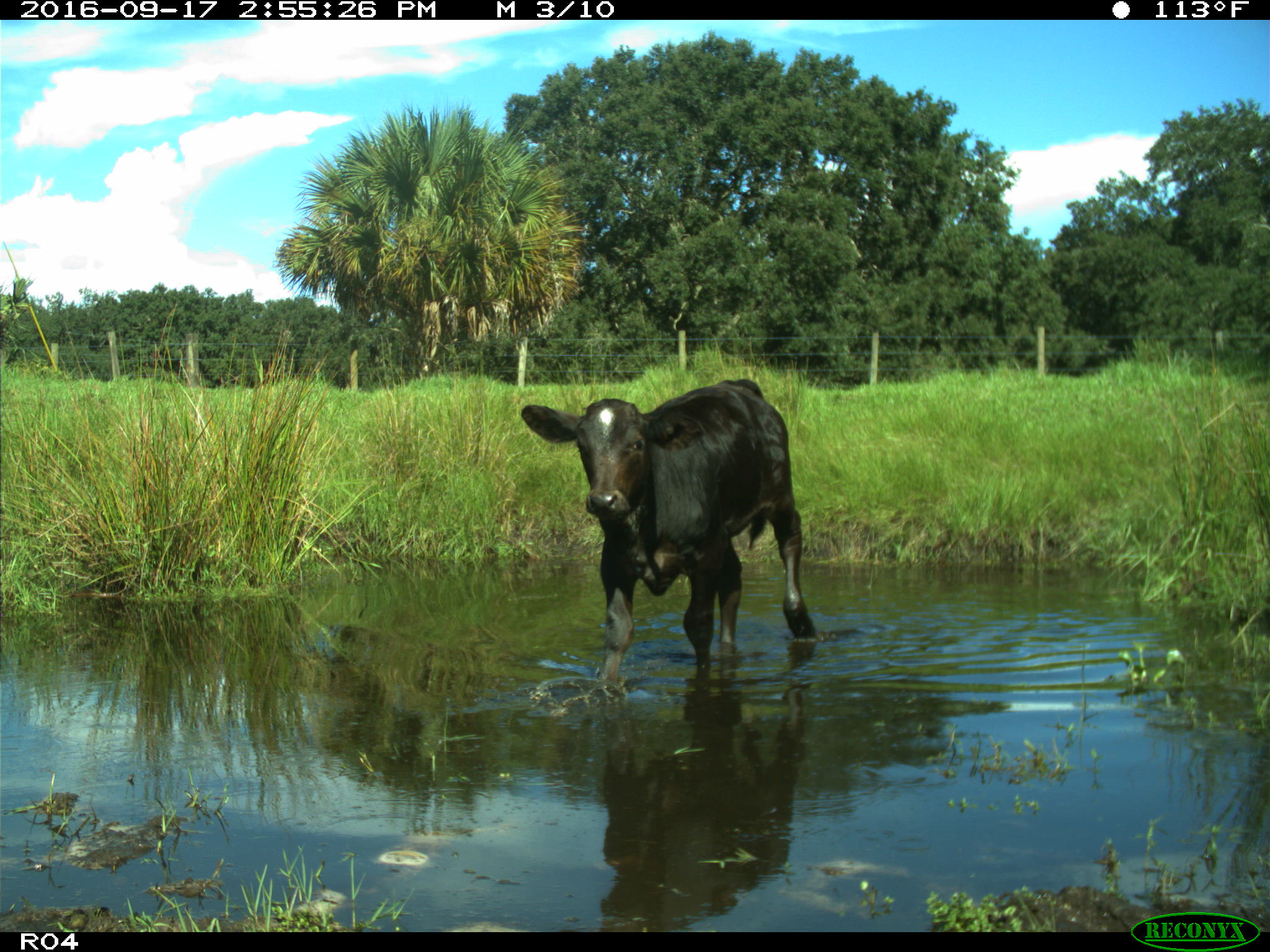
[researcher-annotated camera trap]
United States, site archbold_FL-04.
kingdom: Animalia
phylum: Chordata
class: Mammalia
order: Artiodactyla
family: Bovidae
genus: Bos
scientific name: Bos taurus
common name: domestic cow